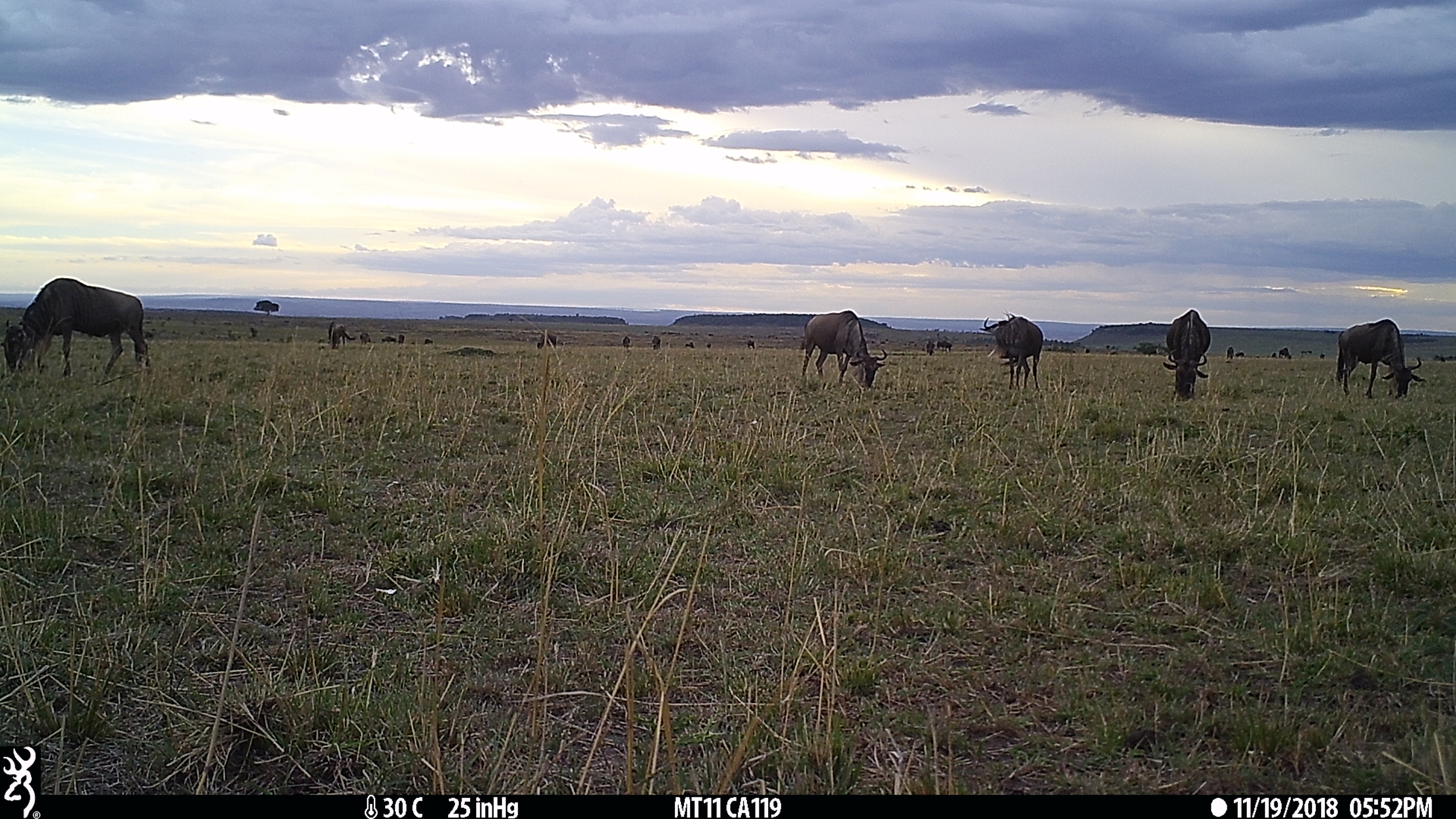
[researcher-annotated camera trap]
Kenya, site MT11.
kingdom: Animalia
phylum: Chordata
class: Mammalia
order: Artiodactyla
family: Bovidae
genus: Connochaetes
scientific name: Connochaetes taurinus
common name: blue wildebeest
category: wildebeest